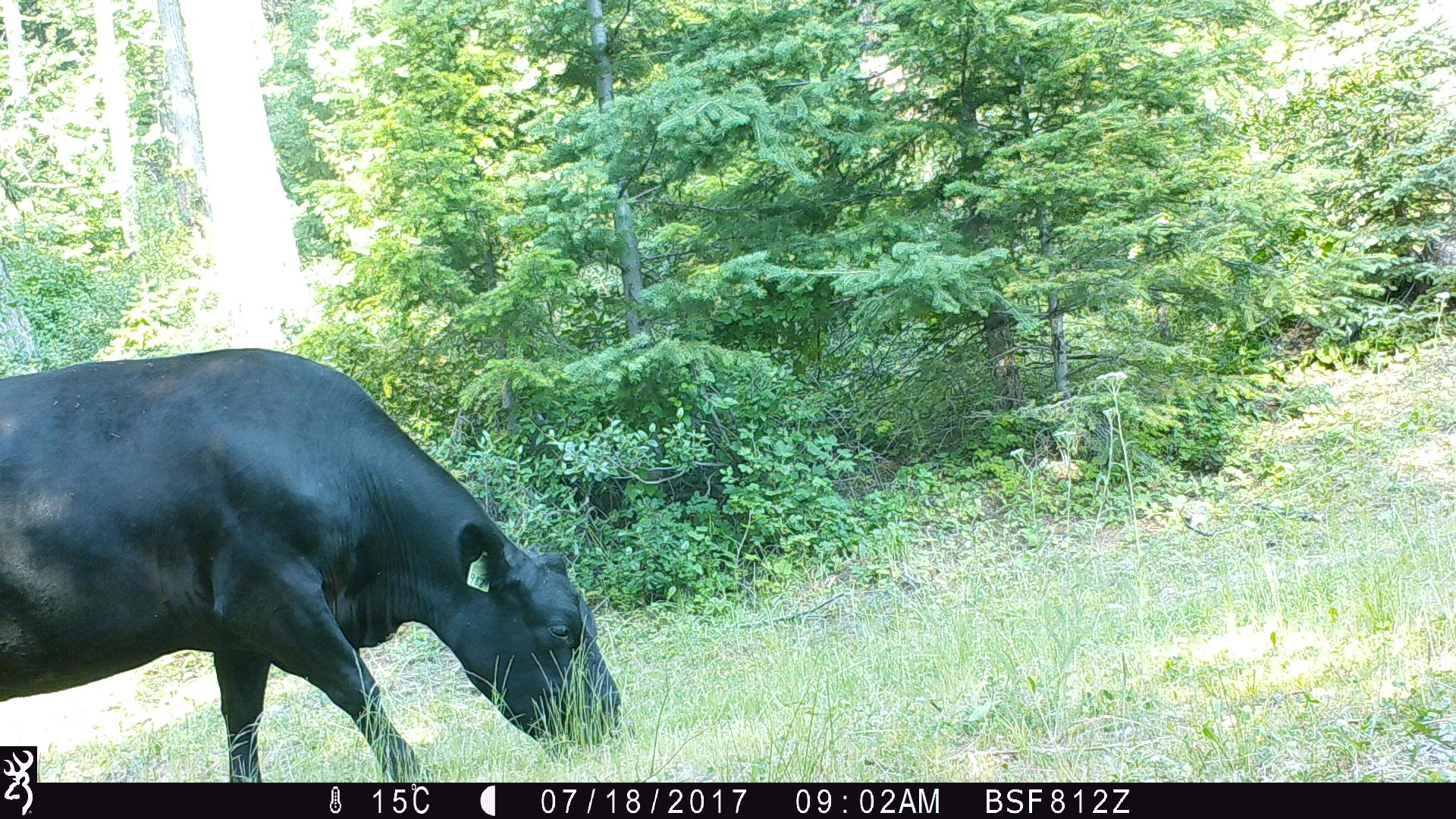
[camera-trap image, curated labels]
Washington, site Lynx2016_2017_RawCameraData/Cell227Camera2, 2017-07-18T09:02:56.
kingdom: Animalia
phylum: Chordata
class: Mammalia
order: Artiodactyla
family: Bovidae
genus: Bos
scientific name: Bos taurus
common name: domestic cattle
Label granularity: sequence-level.